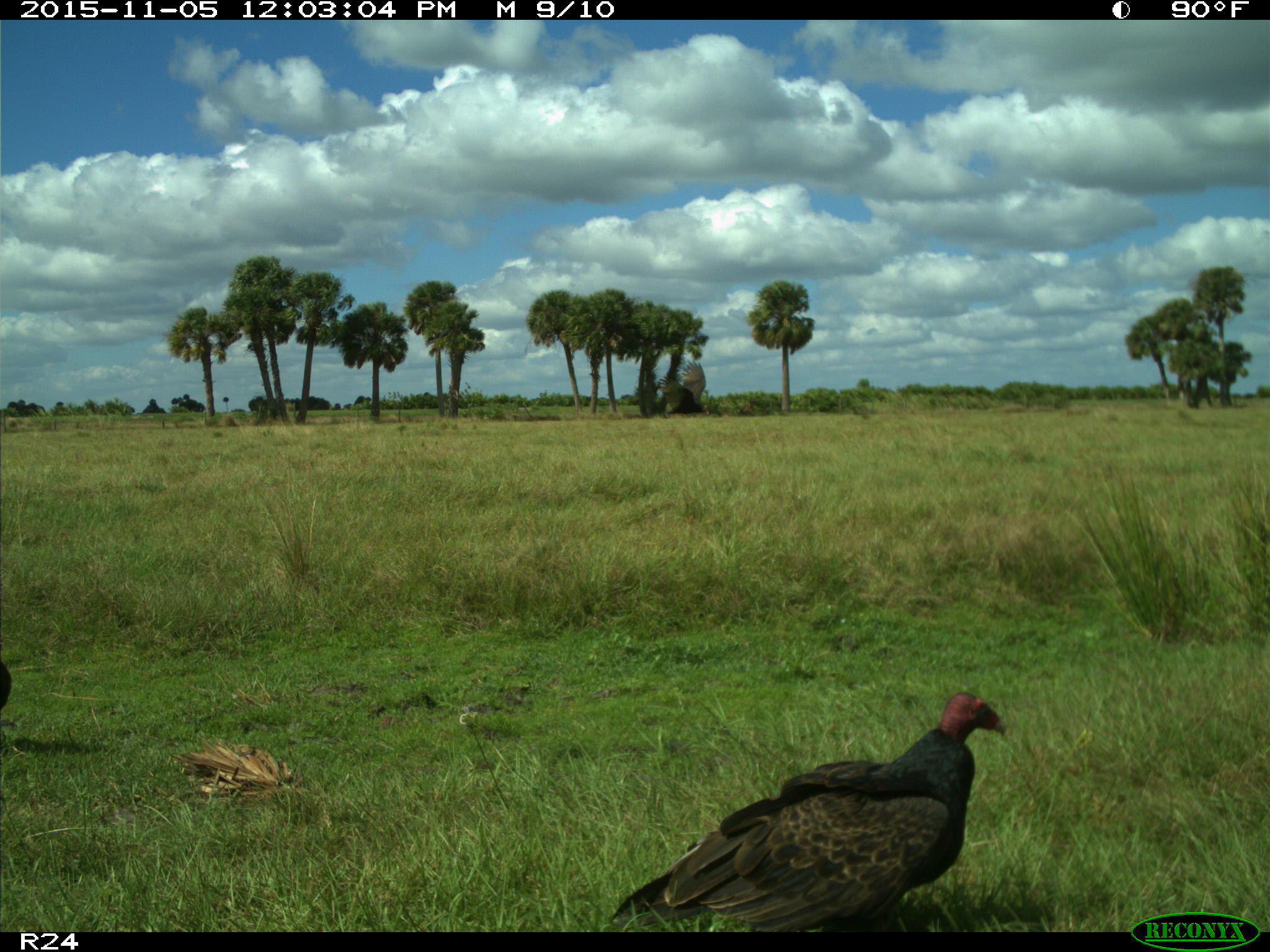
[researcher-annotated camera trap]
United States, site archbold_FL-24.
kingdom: Animalia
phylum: Chordata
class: Aves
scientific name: Aves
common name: birds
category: unidentified bird